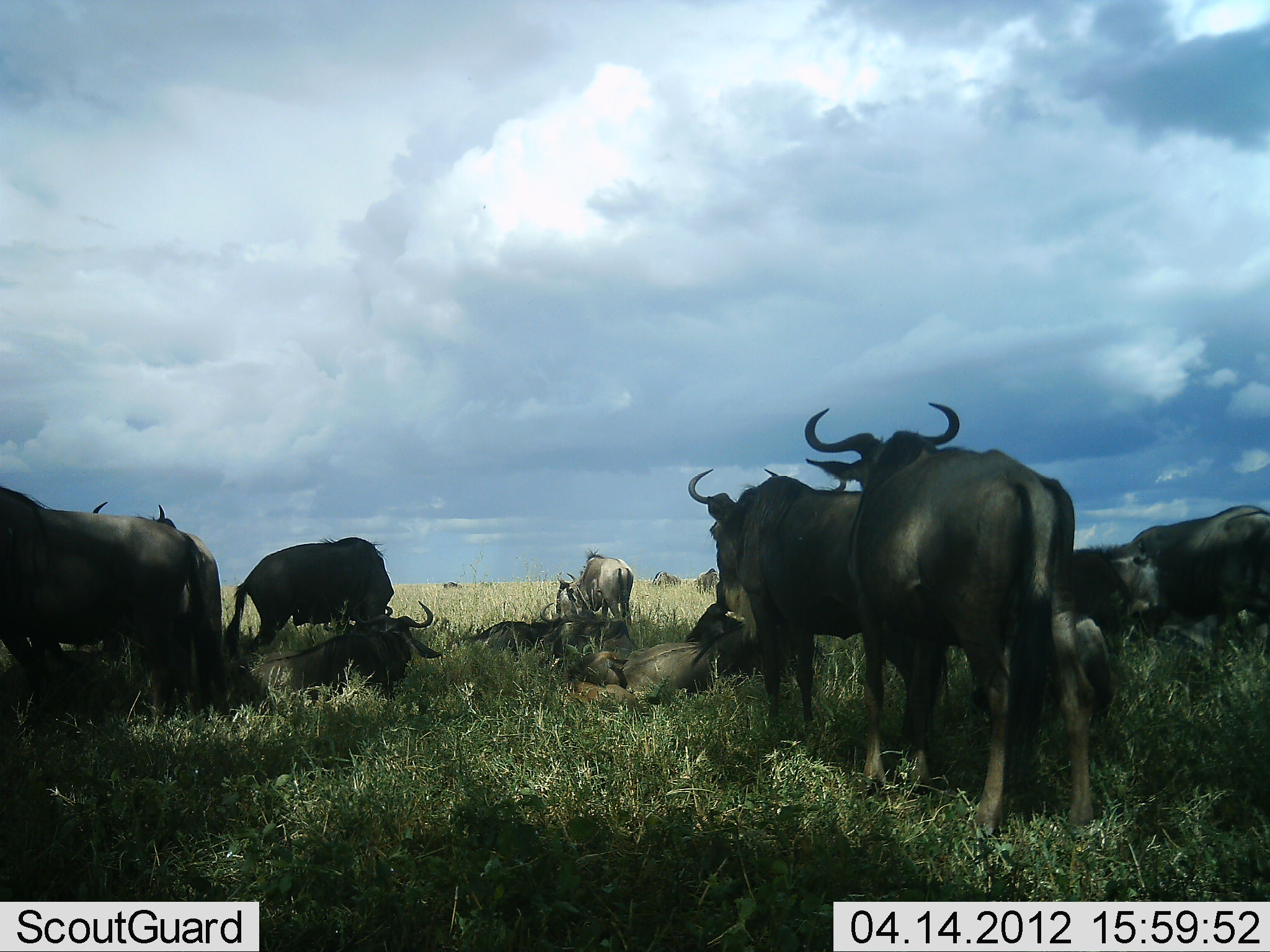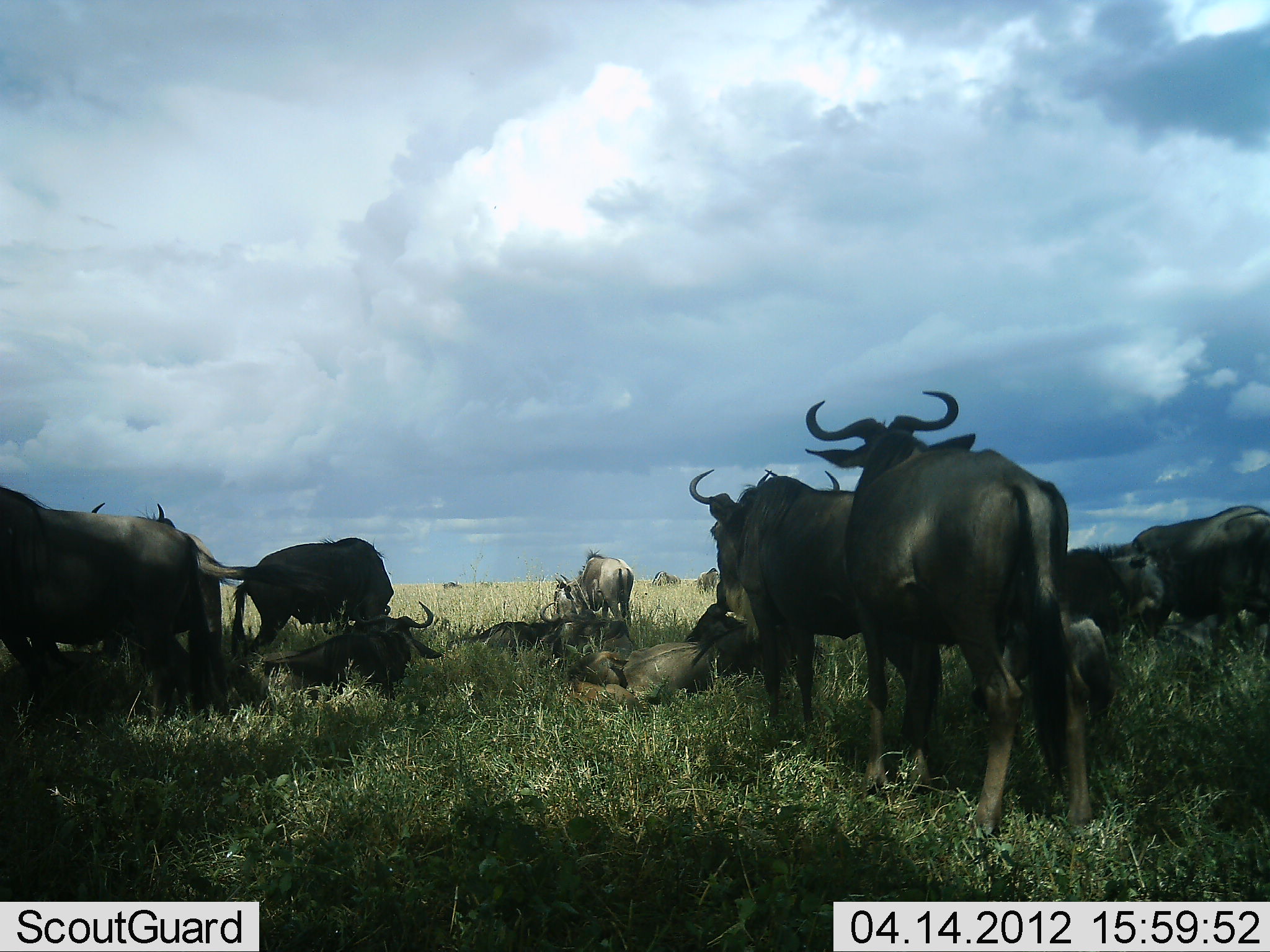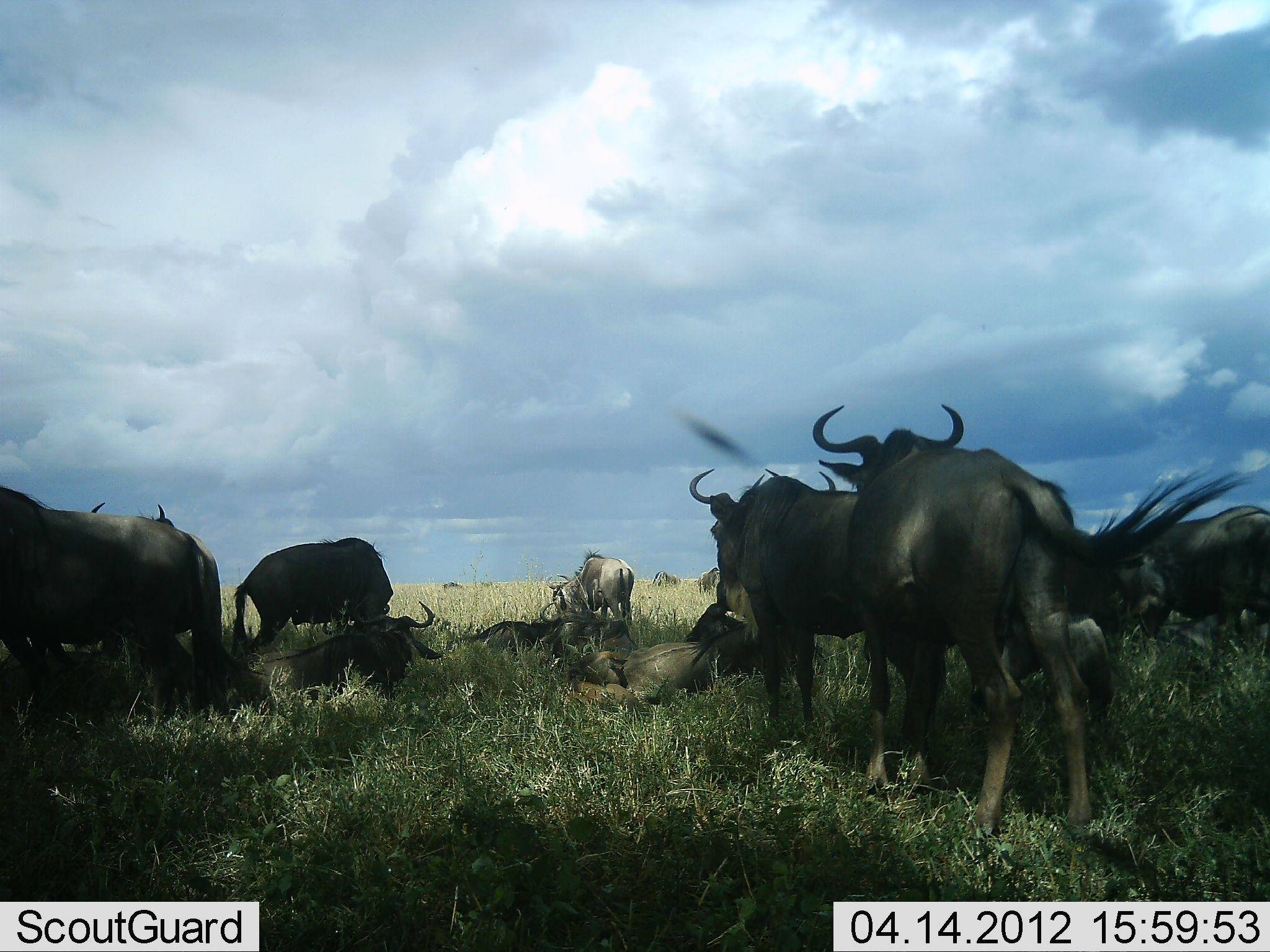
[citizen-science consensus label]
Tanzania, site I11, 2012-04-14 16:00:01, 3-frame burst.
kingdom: Animalia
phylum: Chordata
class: Mammalia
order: Artiodactyla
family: Bovidae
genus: Connochaetes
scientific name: Connochaetes taurinus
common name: blue wildebeest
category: wildebeest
Wildebeest (blue wildebeest) (Connochaetes taurinus), count 11-50. Behavior (volunteer vote fractions): standing 78%, resting 89%, moving 0%, interacting 11%. Young present (vote fraction): 0%. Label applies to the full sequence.